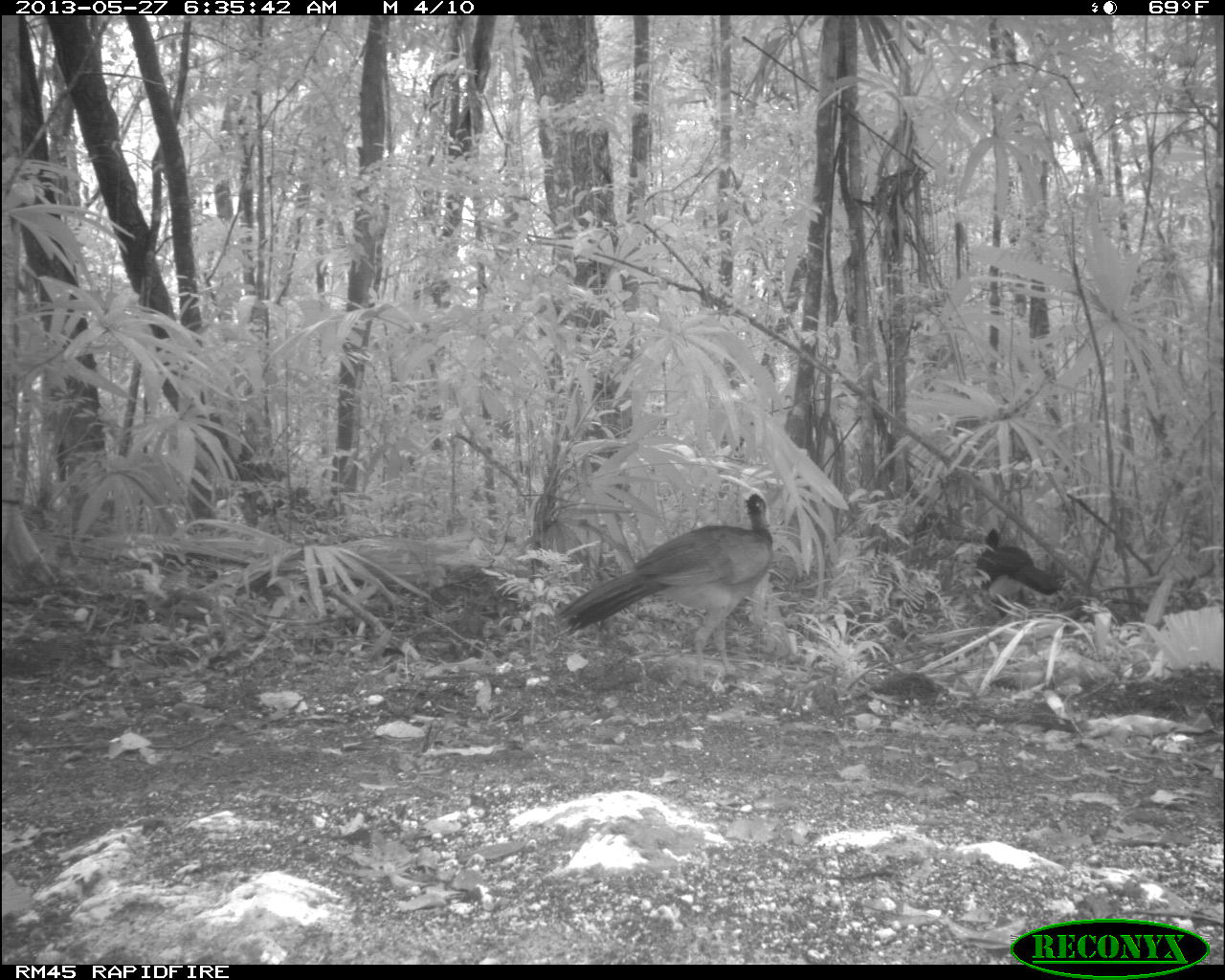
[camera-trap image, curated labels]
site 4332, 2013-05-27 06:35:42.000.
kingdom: Animalia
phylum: Chordata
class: Aves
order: Galliformes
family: Cracidae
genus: Crax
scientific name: Crax rubra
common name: great curassow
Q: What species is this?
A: Crax rubra (great curassow).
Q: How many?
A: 2.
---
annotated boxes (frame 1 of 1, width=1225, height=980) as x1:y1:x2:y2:
crax rubra: 557:494:775:687; 944:515:1063:606